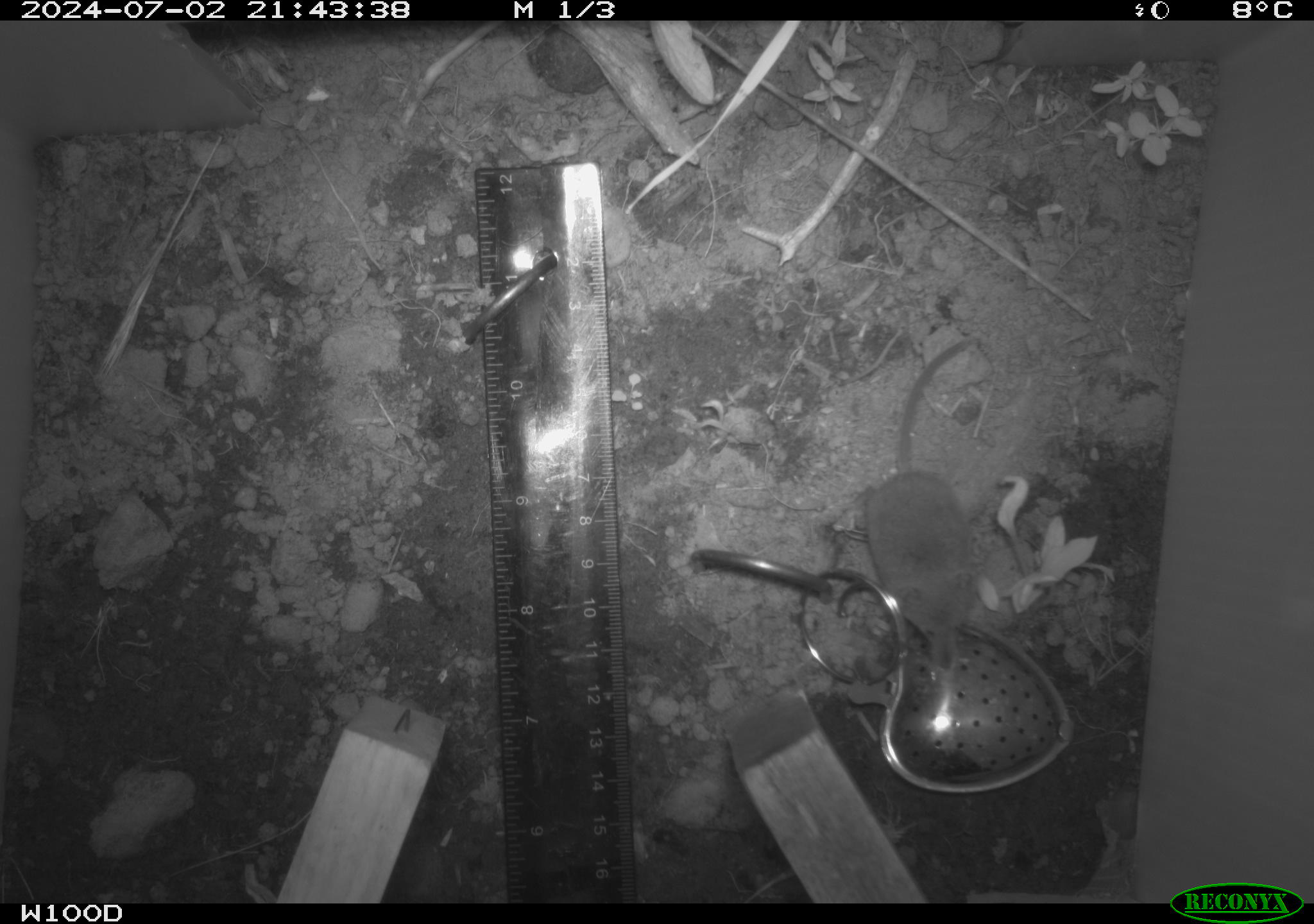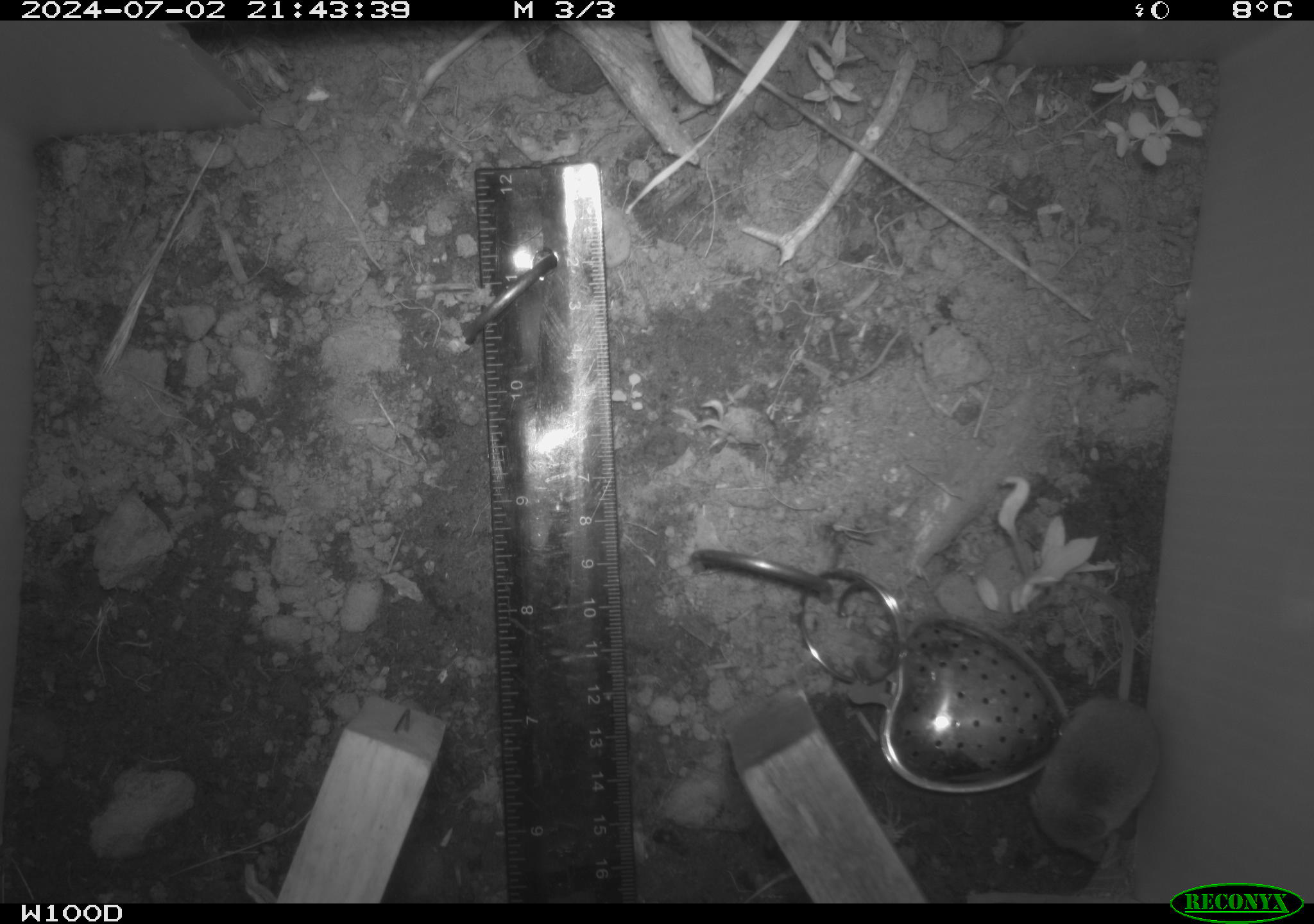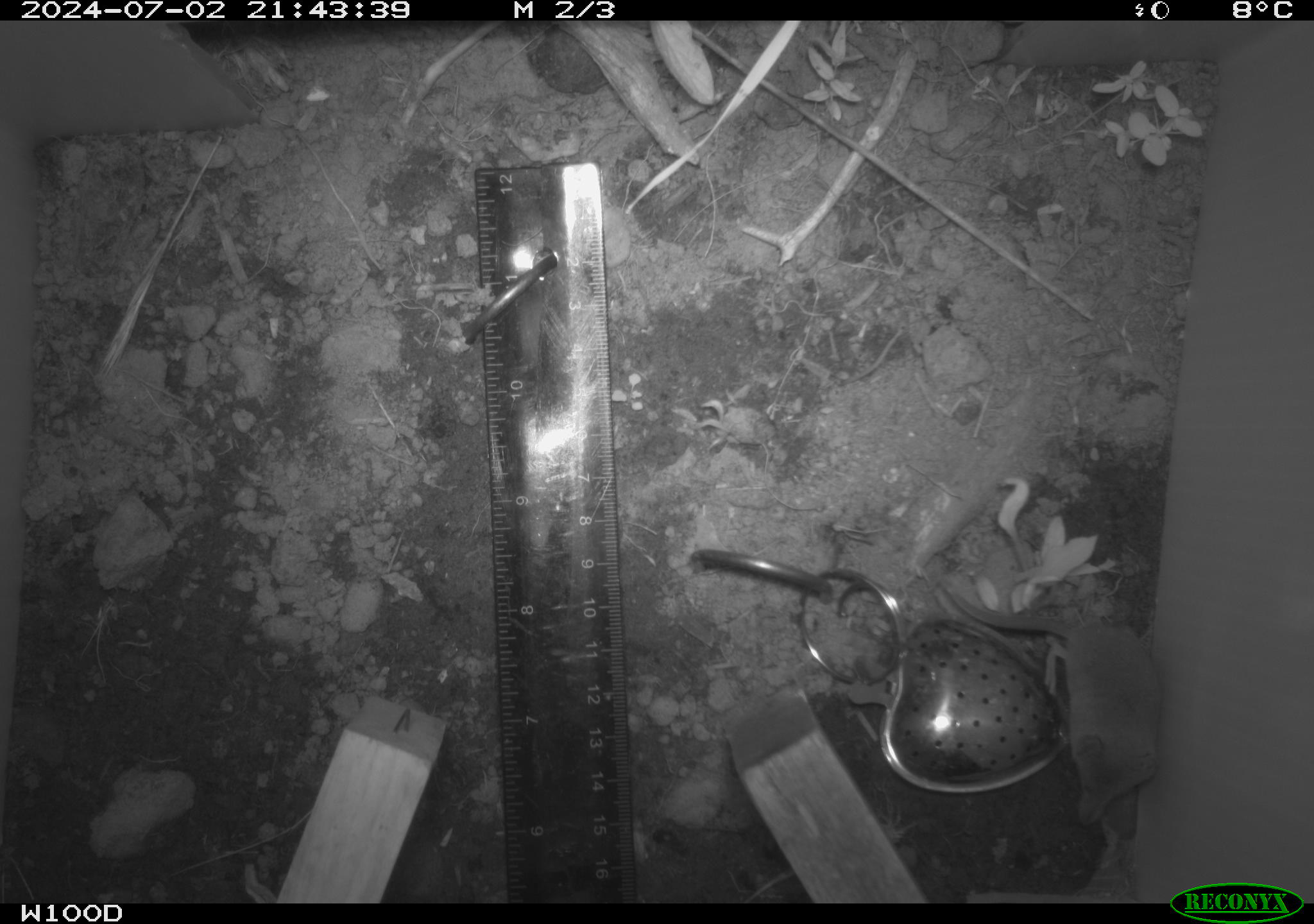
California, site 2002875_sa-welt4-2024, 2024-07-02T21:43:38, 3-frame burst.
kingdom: Animalia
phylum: Chordata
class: Mammalia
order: Eulipotyphla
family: Soricidae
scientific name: Soricidae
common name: shrews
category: soricidae family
Soricidae family (shrews) (Soricidae).